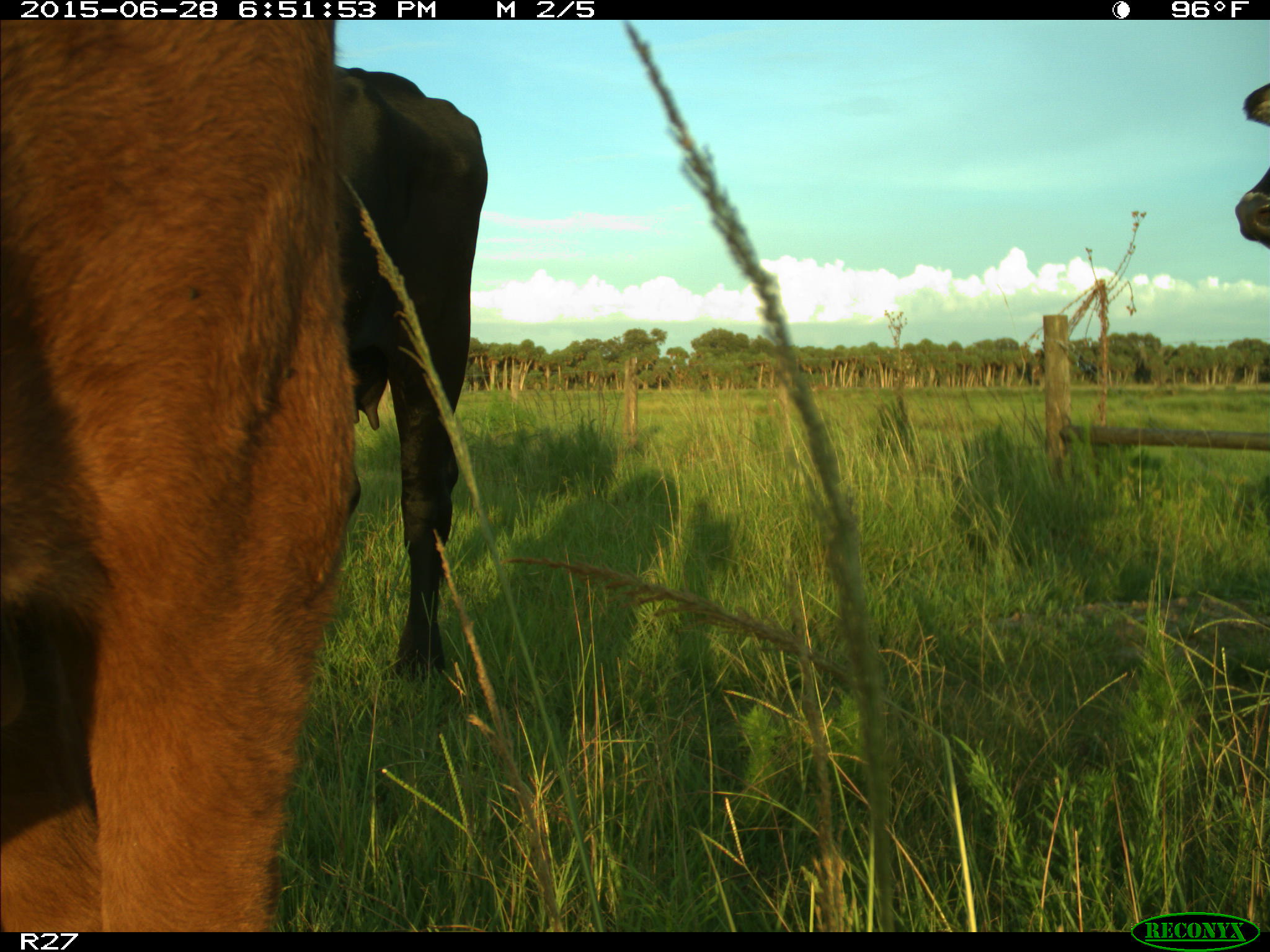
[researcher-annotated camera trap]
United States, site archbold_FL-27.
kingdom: Animalia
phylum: Chordata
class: Mammalia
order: Artiodactyla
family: Bovidae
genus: Bos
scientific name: Bos taurus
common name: domestic cow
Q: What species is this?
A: Bos taurus (domestic cow).